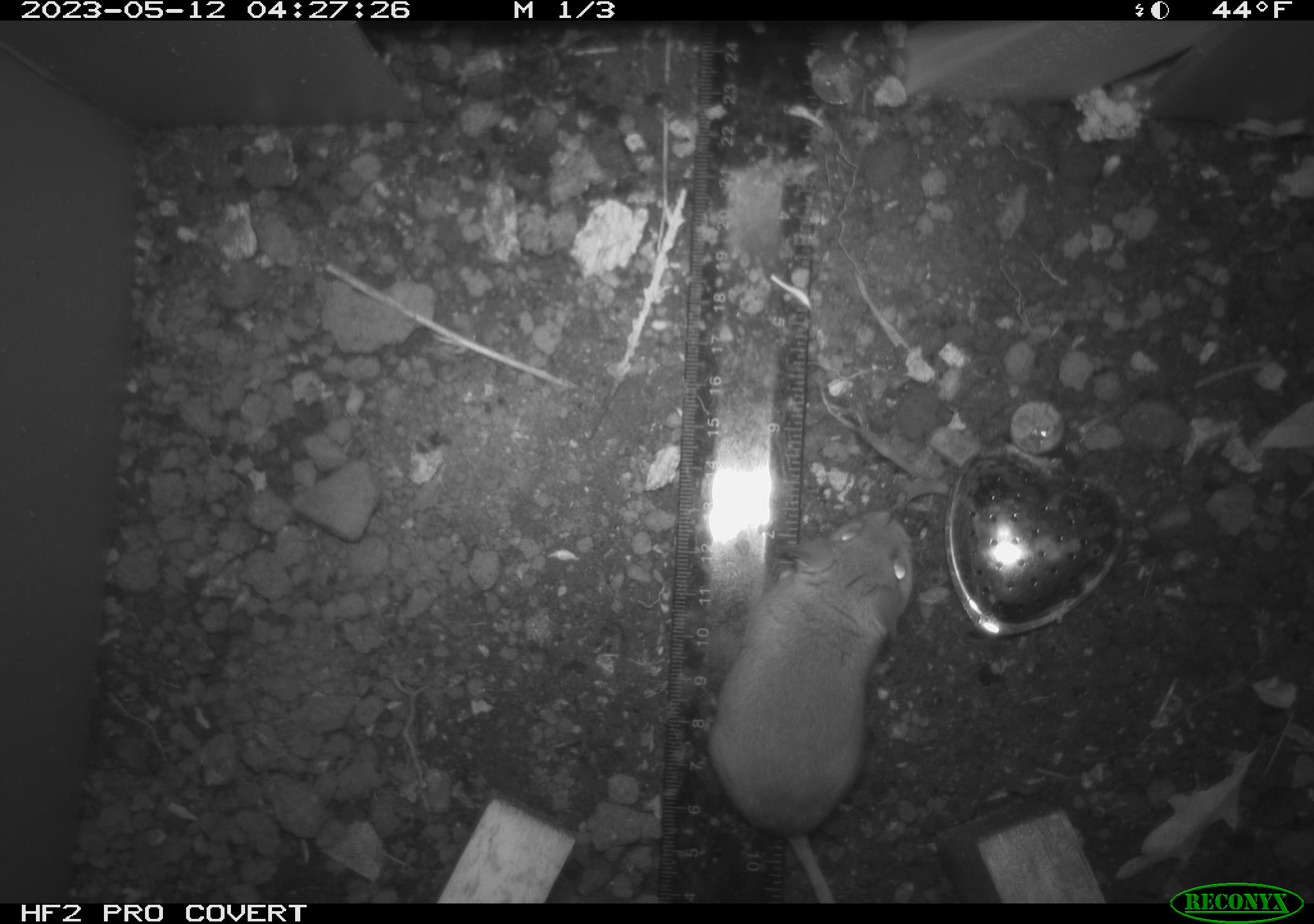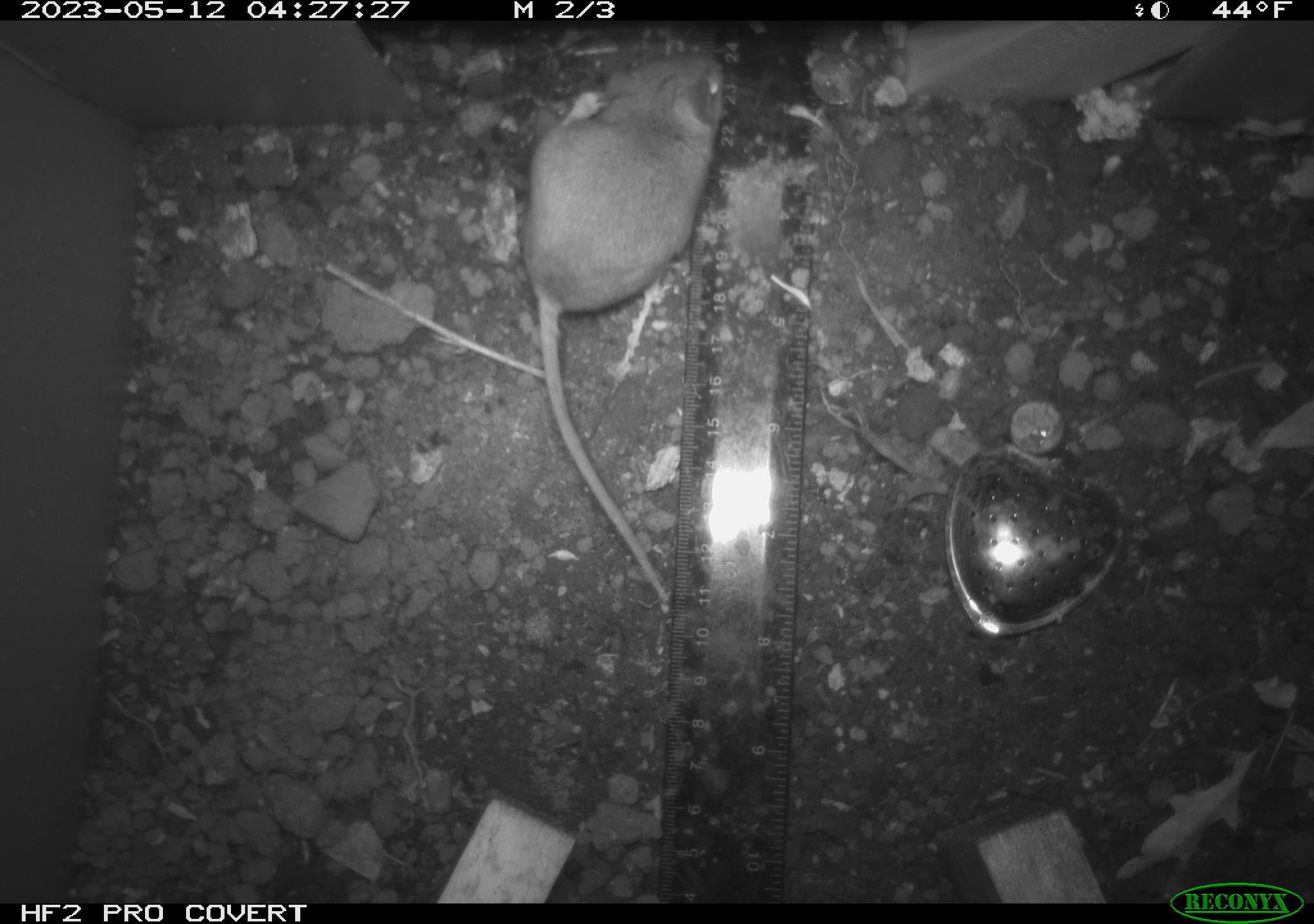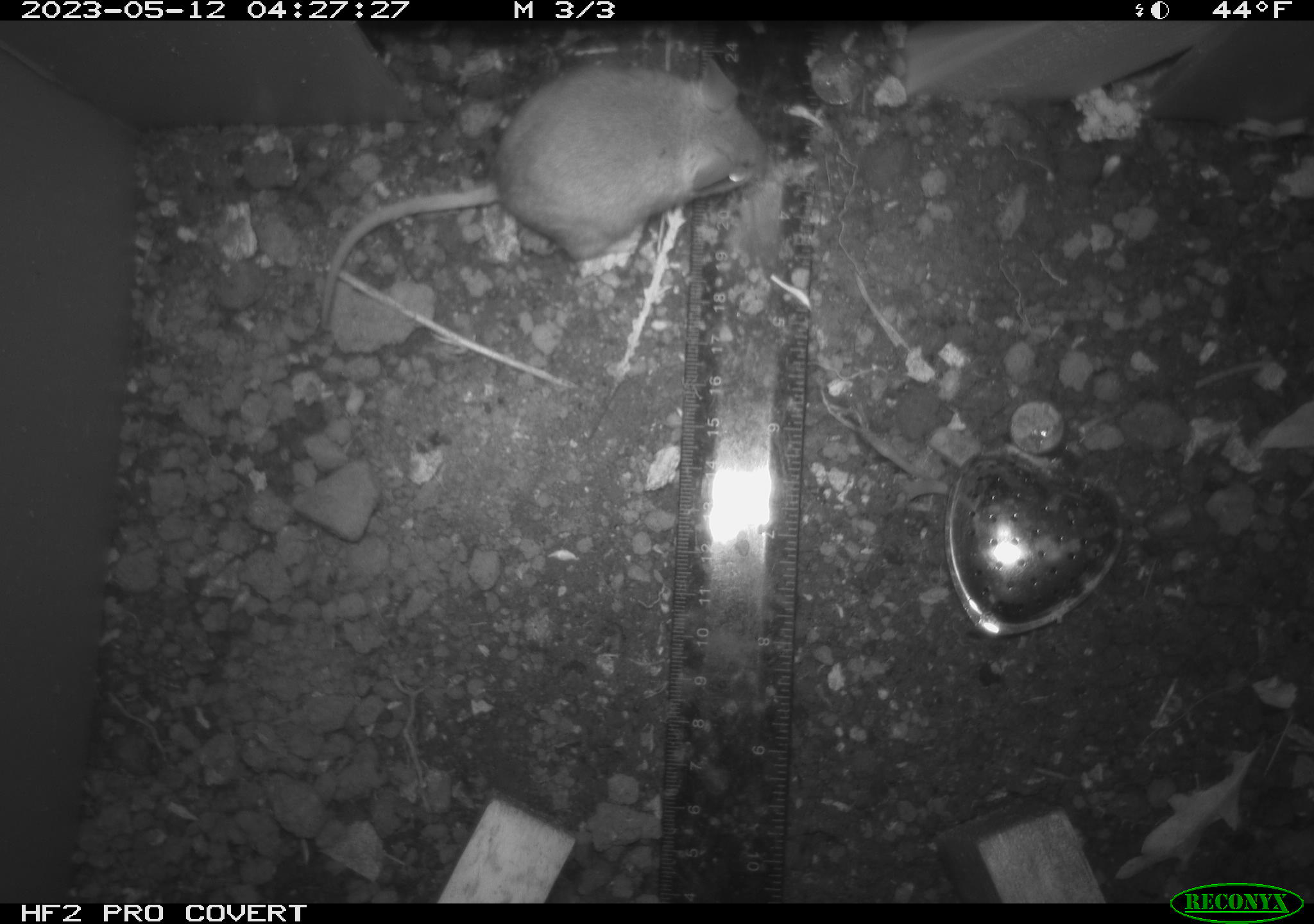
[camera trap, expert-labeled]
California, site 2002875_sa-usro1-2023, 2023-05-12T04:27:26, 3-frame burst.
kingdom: Animalia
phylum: Chordata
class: Mammalia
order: Rodentia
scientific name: Rodentia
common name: mouse species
Mouse species (Rodentia).